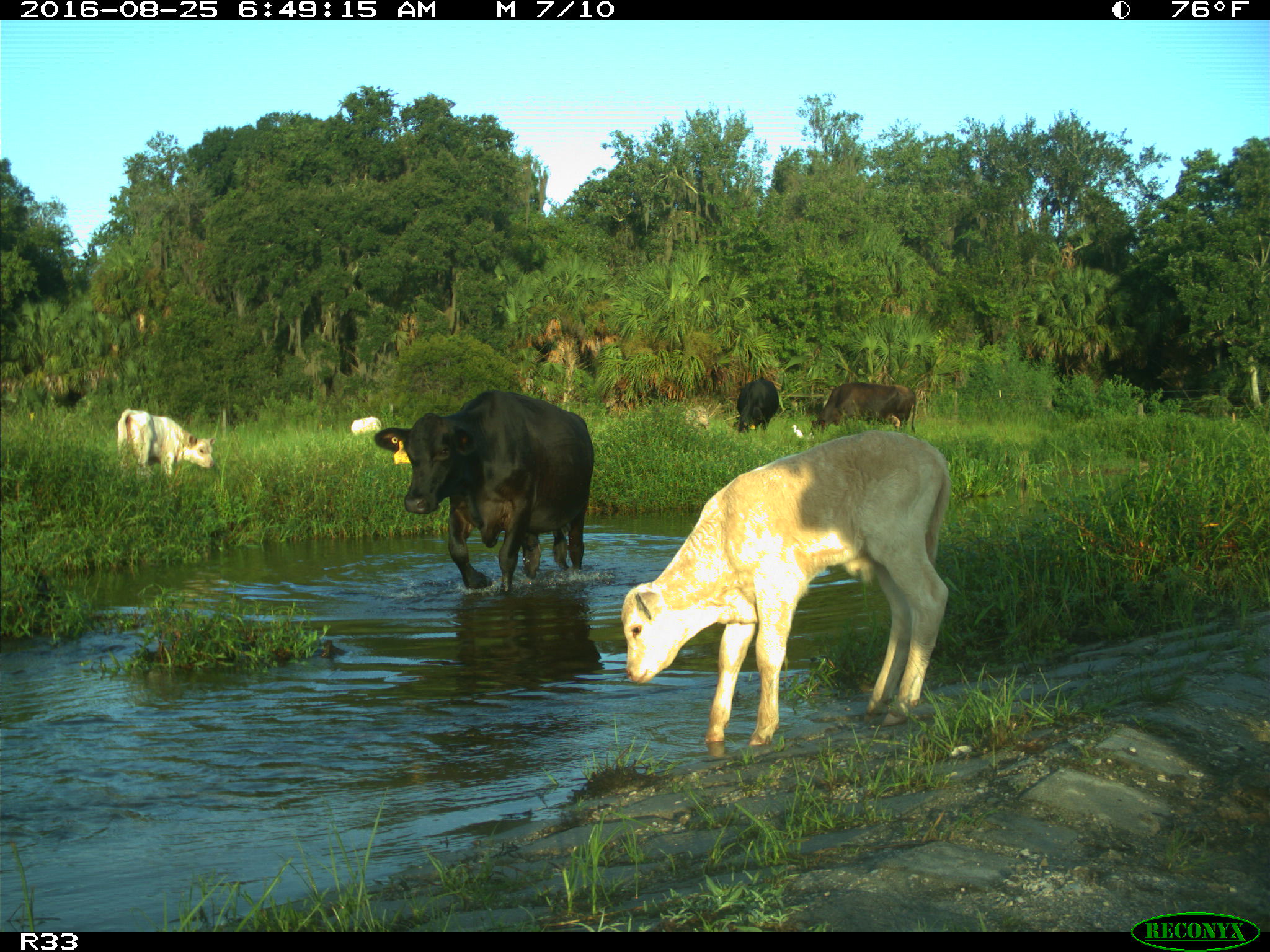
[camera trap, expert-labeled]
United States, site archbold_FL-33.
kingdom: Animalia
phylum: Chordata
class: Mammalia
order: Artiodactyla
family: Bovidae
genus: Bos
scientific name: Bos taurus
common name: domestic cow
Bos taurus (domestic cow).